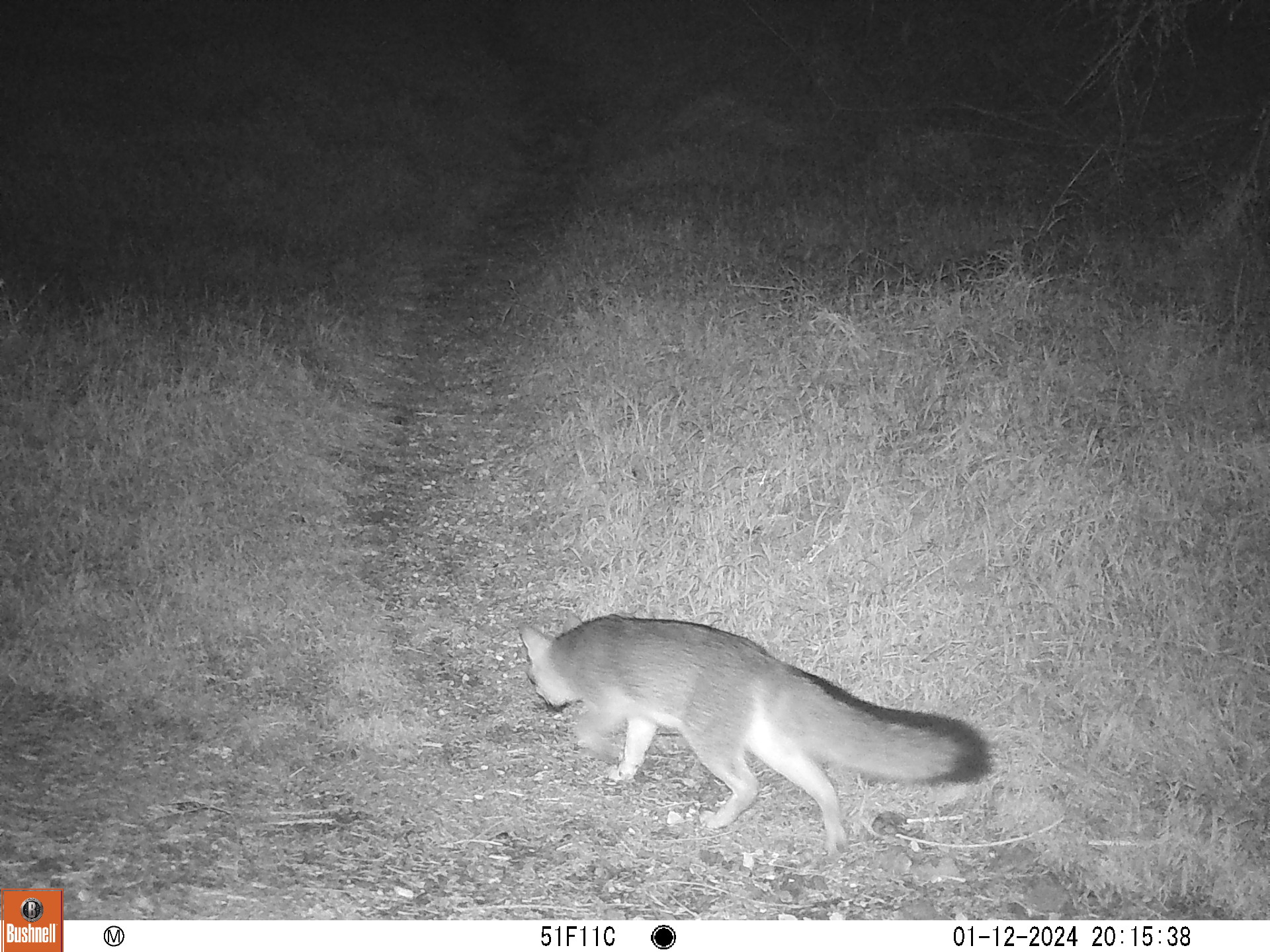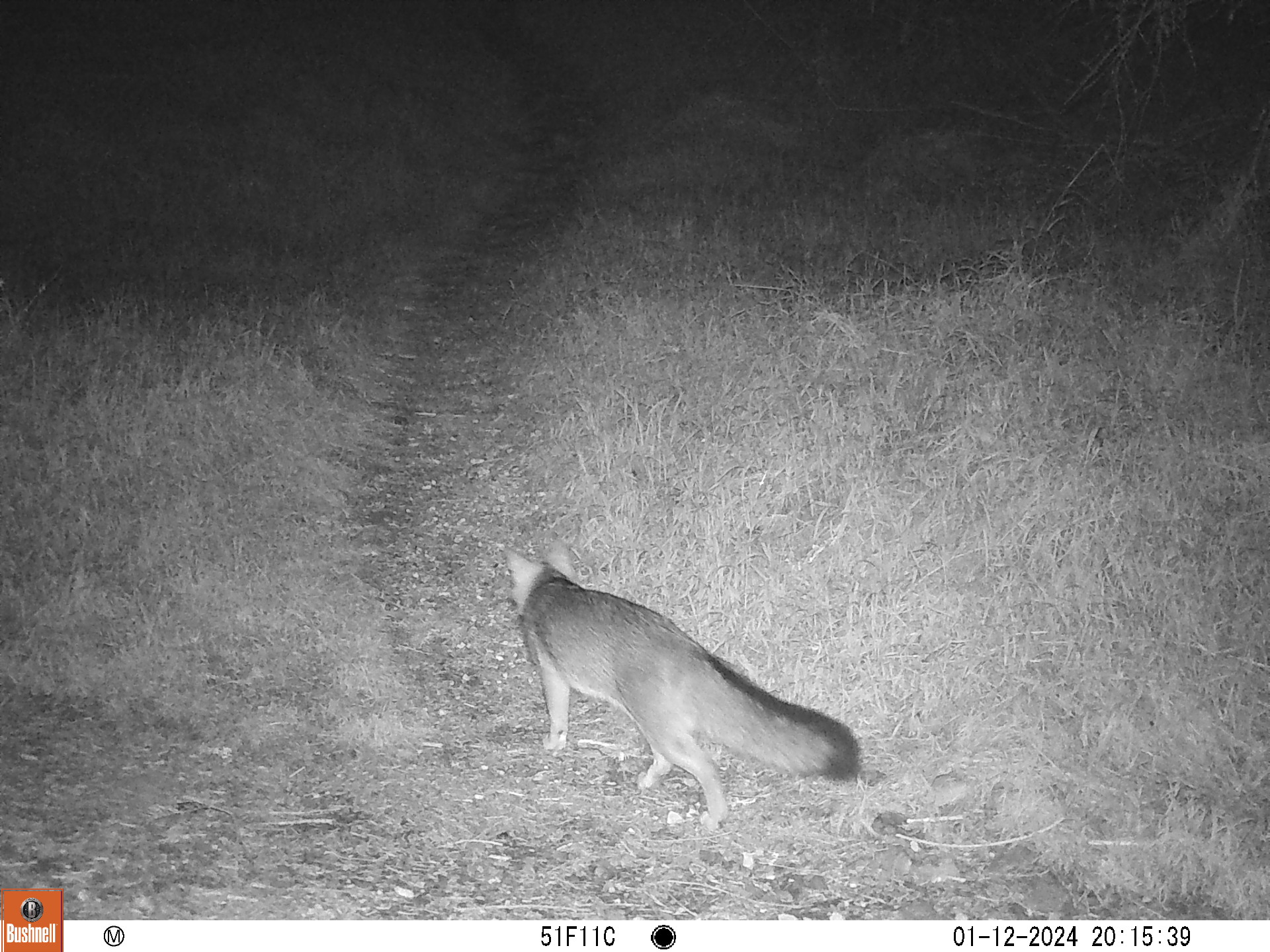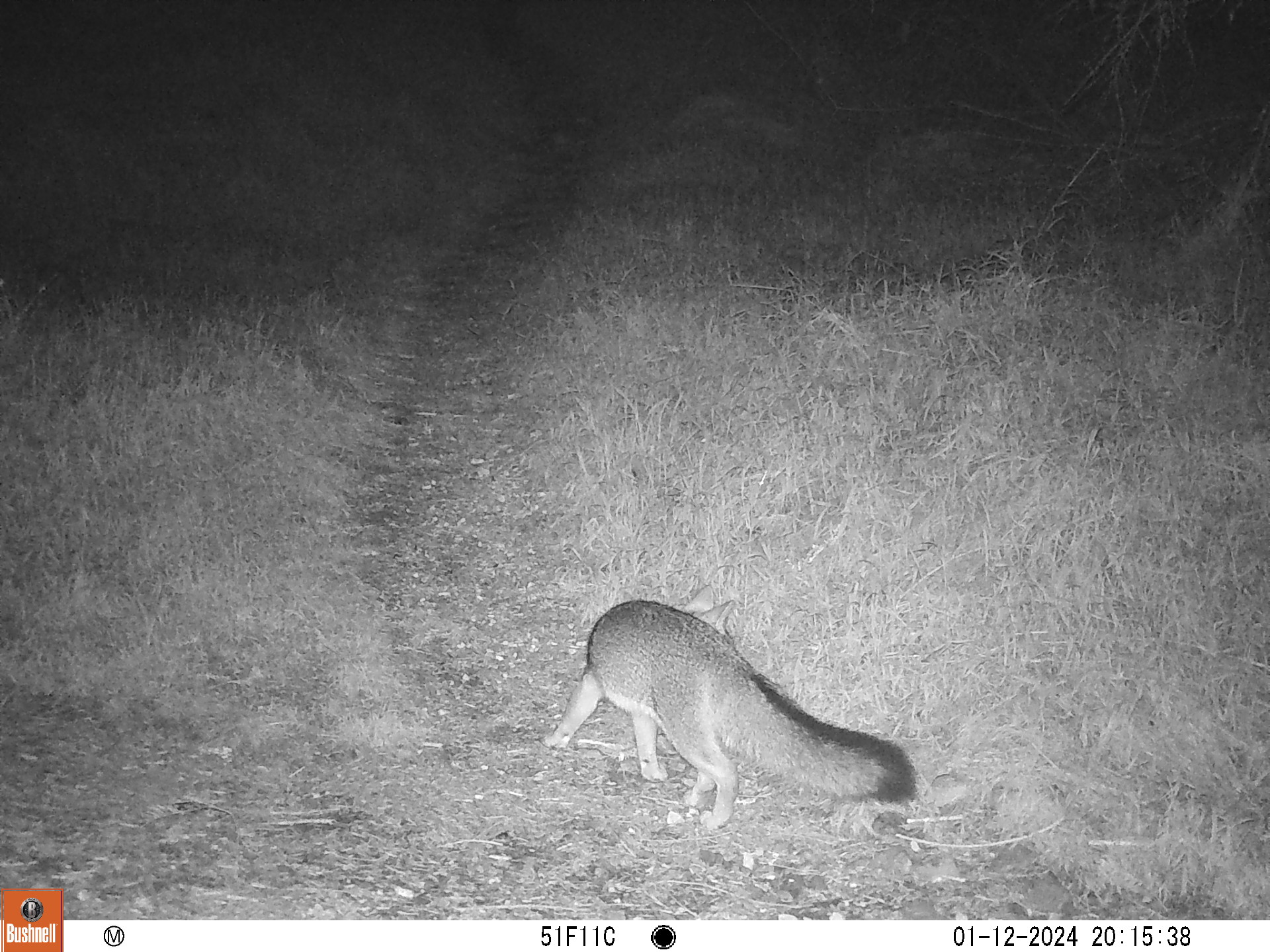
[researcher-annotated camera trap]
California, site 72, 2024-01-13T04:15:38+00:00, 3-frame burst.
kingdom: Animalia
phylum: Chordata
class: Mammalia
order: Carnivora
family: Canidae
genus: Urocyon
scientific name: Urocyon cinereoargenteus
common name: gray fox